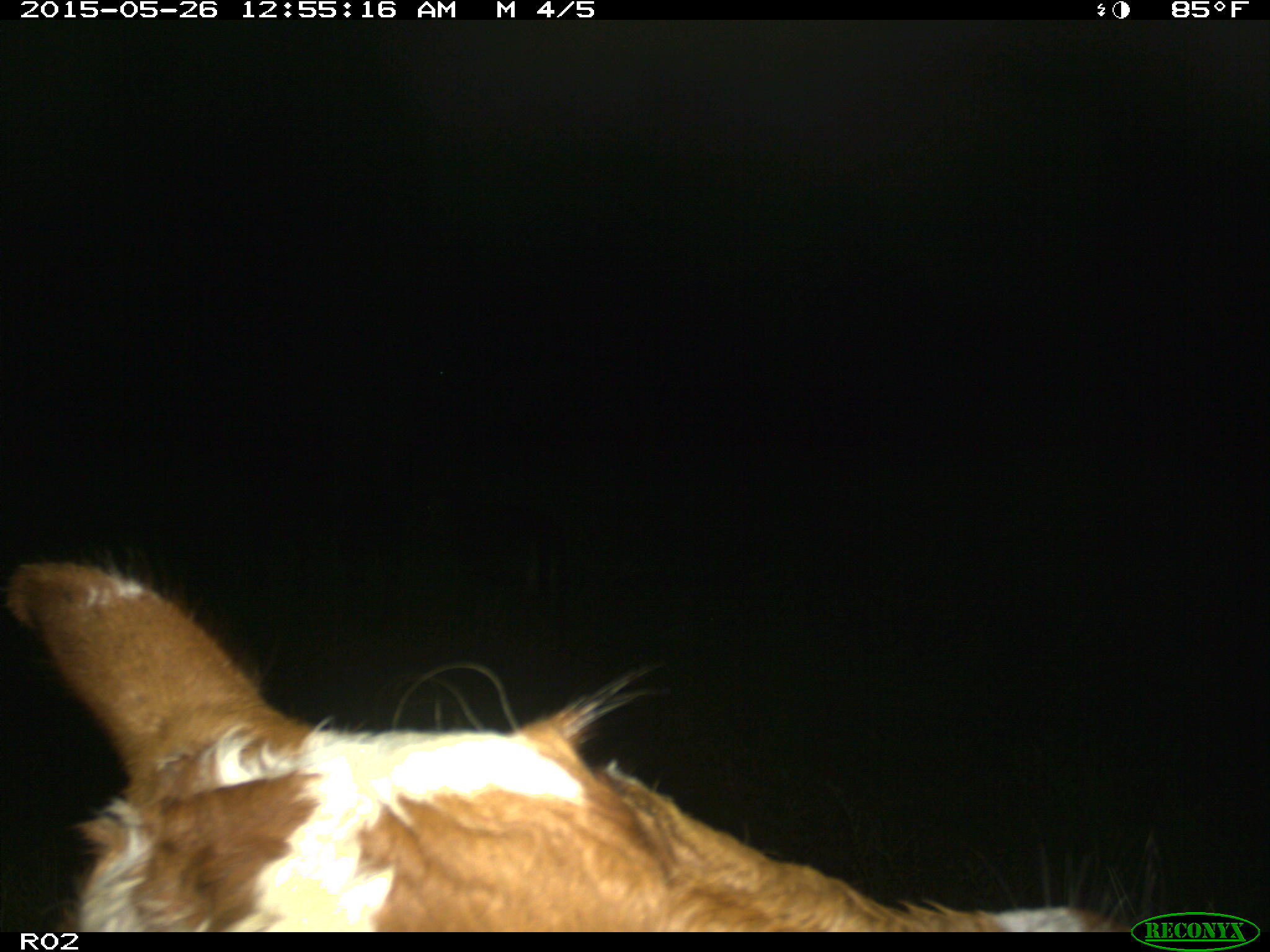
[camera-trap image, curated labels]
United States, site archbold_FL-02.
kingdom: Animalia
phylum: Chordata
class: Mammalia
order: Artiodactyla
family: Bovidae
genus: Bos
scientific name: Bos taurus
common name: domestic cow